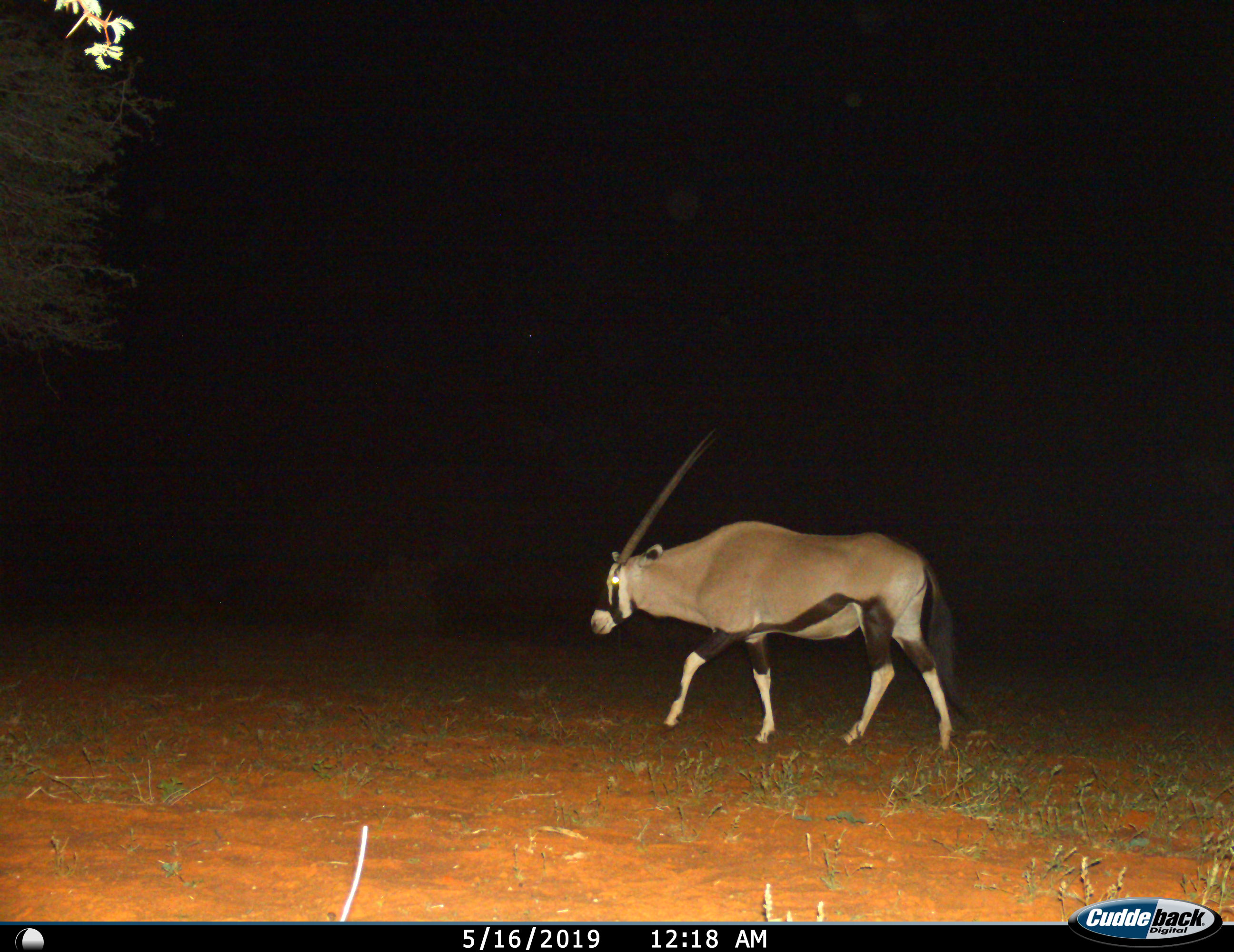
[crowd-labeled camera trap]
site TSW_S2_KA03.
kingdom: Animalia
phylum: Chordata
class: Mammalia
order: Artiodactyla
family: Bovidae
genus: Oryx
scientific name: Oryx gazella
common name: gemsbok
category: oryx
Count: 1.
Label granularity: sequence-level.